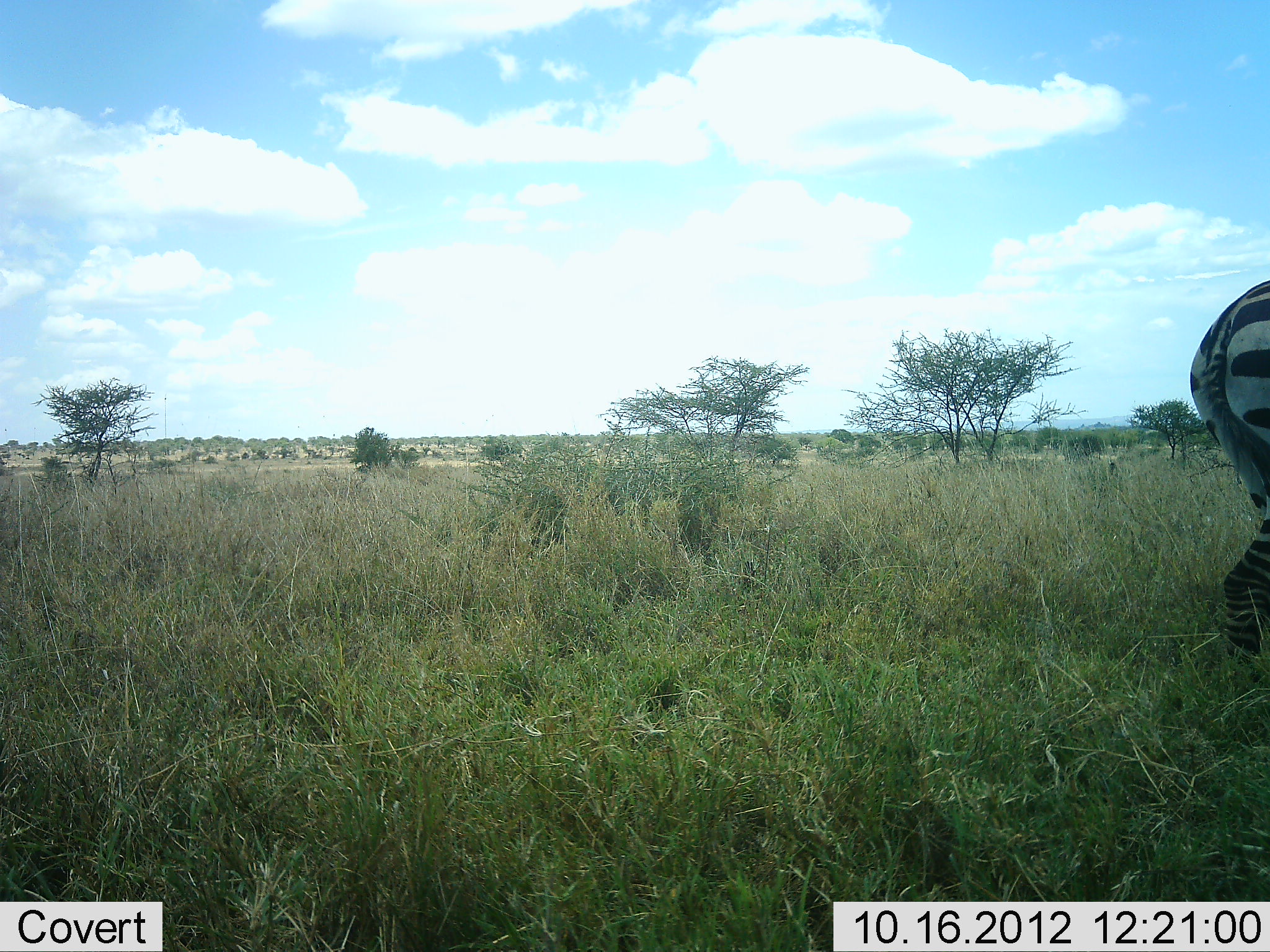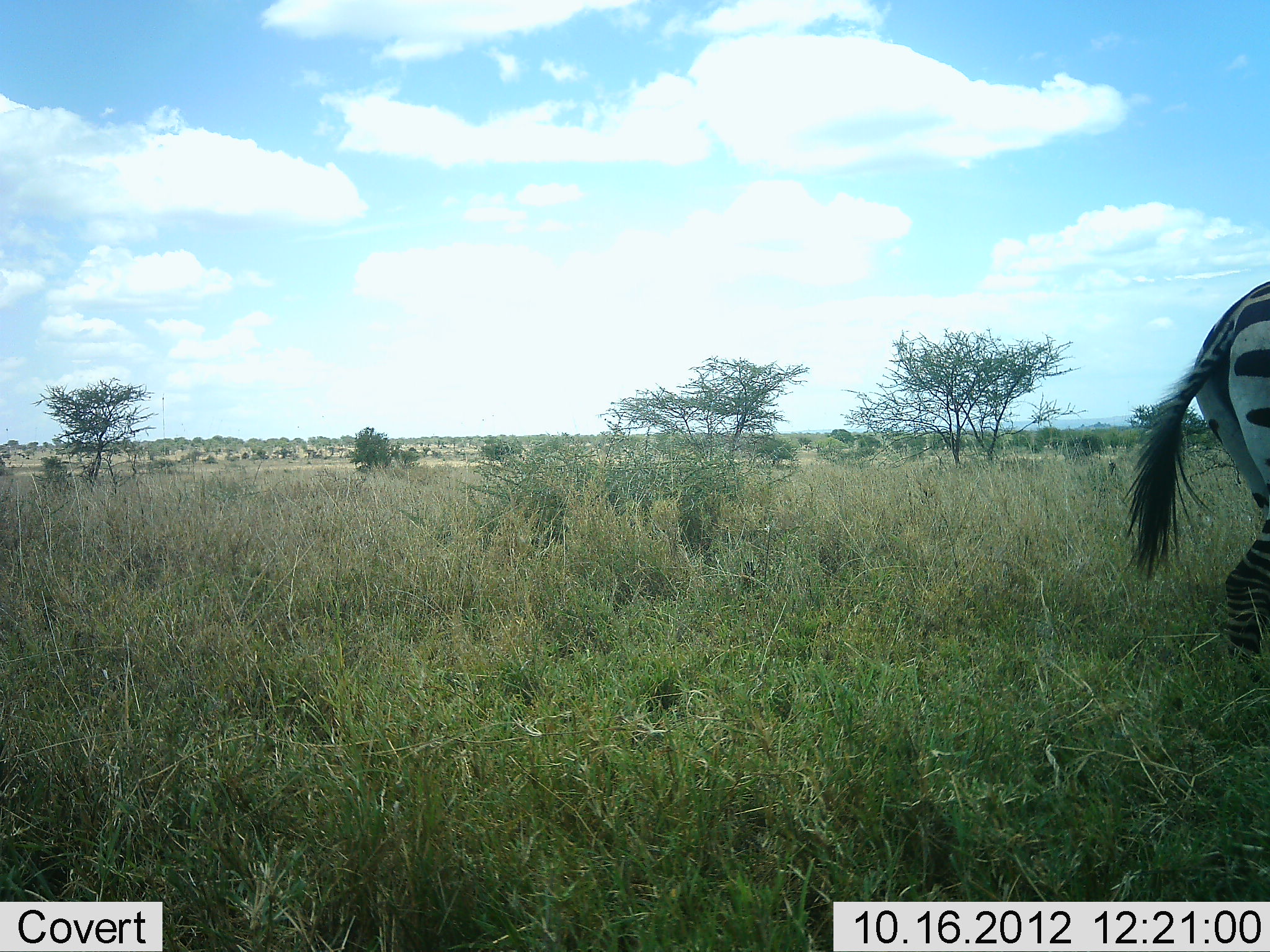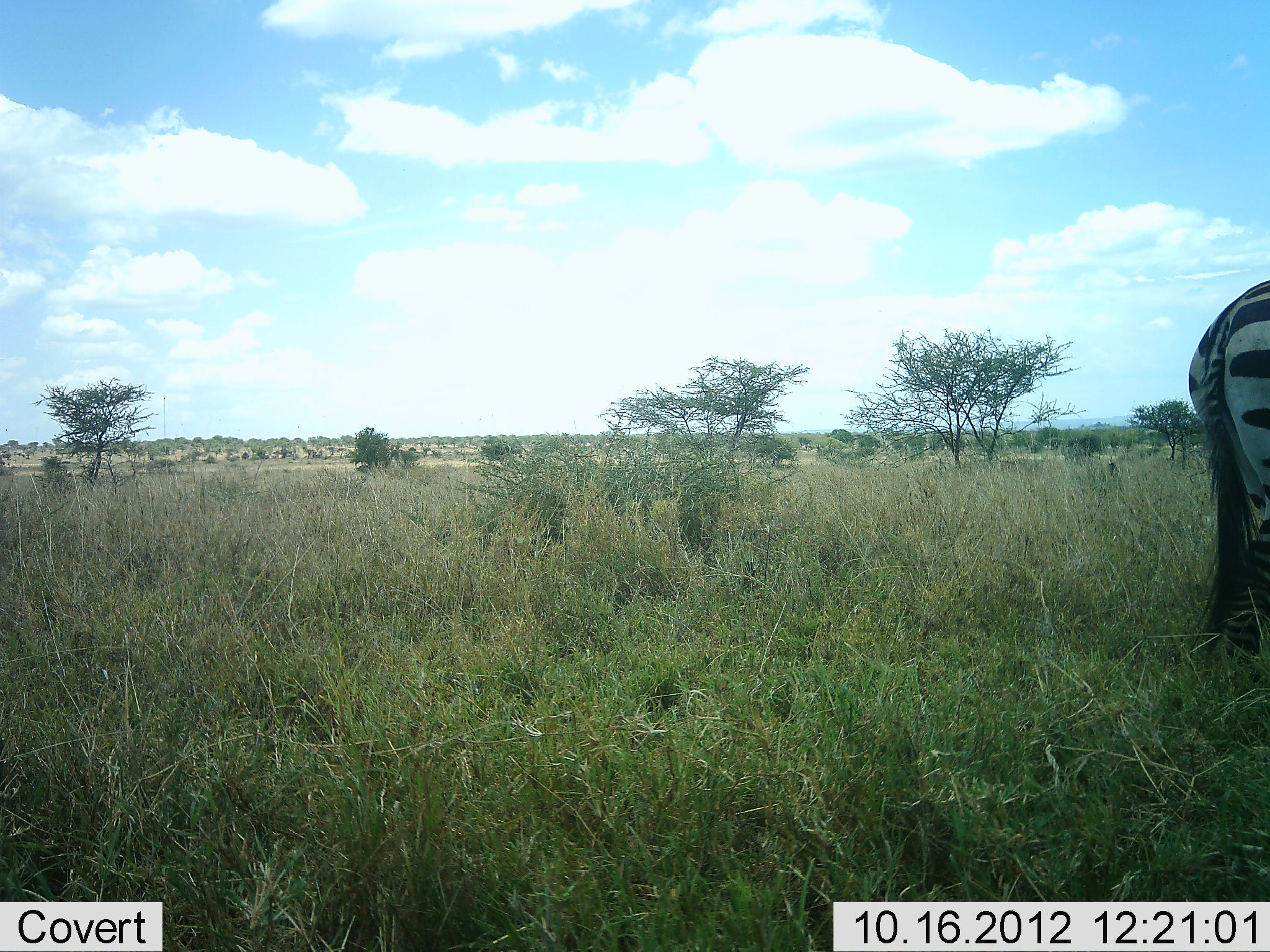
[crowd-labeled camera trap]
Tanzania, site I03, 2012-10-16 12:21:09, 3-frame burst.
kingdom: Animalia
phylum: Chordata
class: Mammalia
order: Perissodactyla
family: Equidae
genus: Equus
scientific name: Equus quagga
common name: plains zebra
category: zebra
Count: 1.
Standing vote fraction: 80%.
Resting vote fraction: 0%.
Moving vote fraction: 10%.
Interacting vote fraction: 0%.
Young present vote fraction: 0%.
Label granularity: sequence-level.